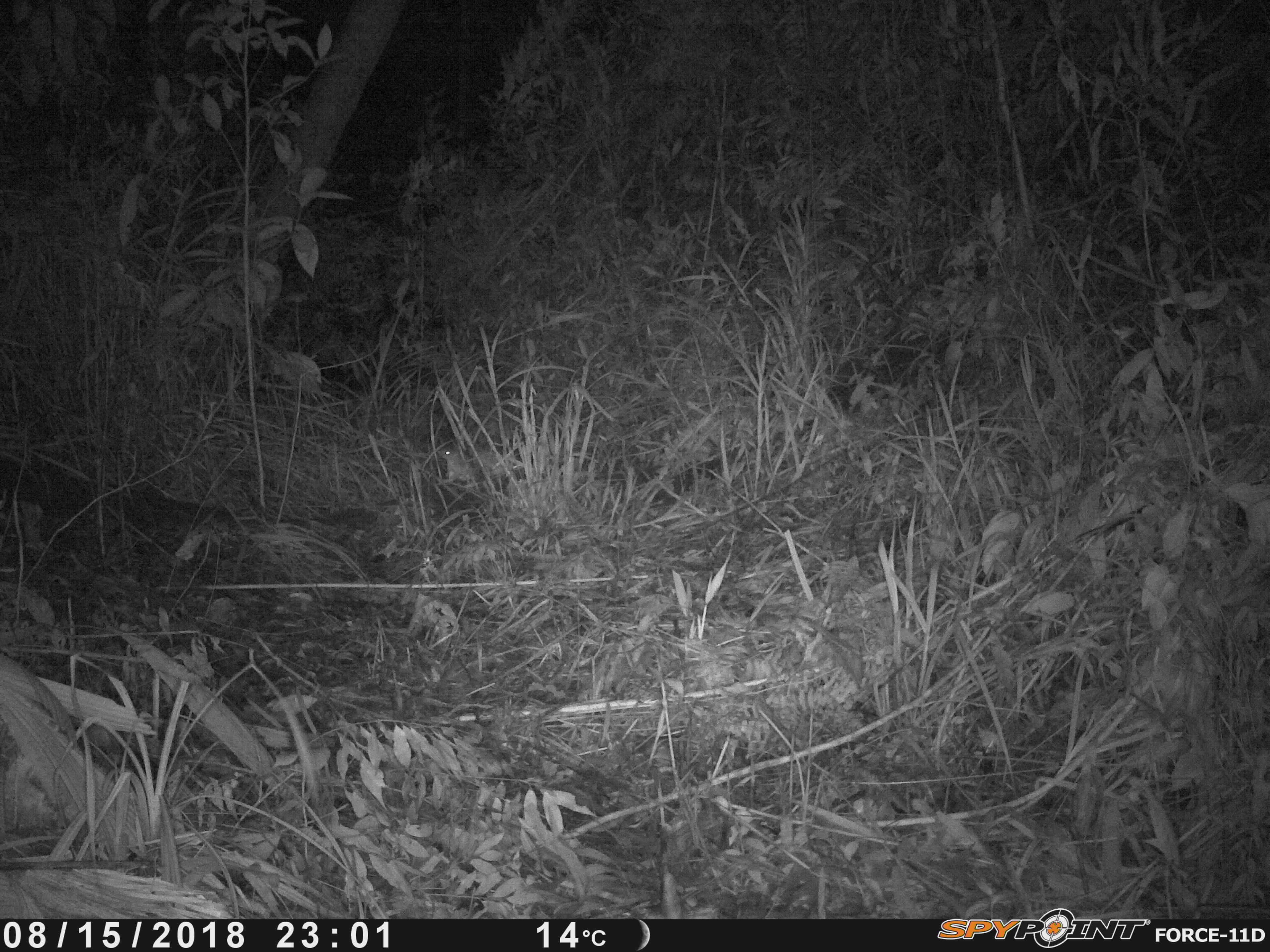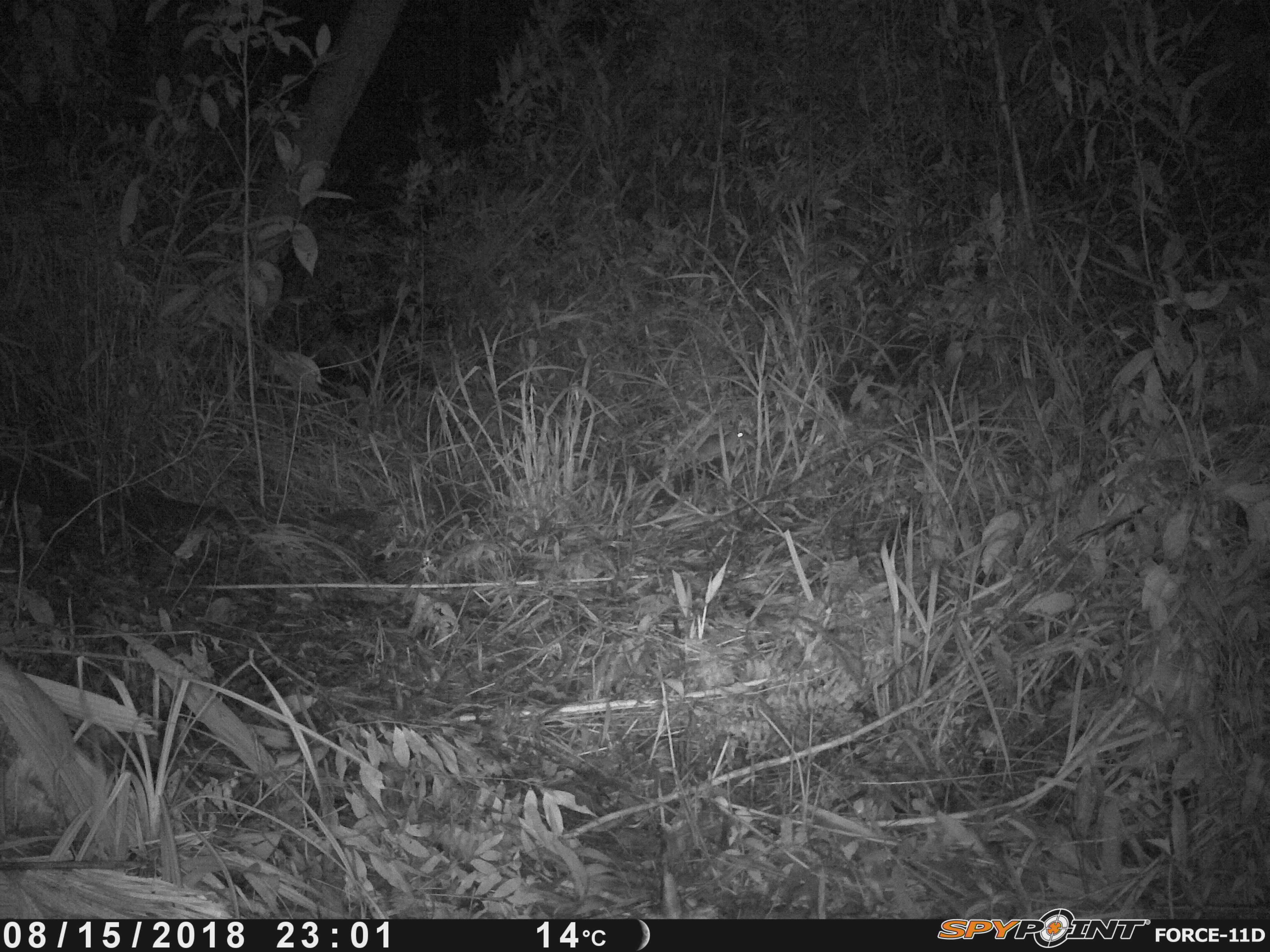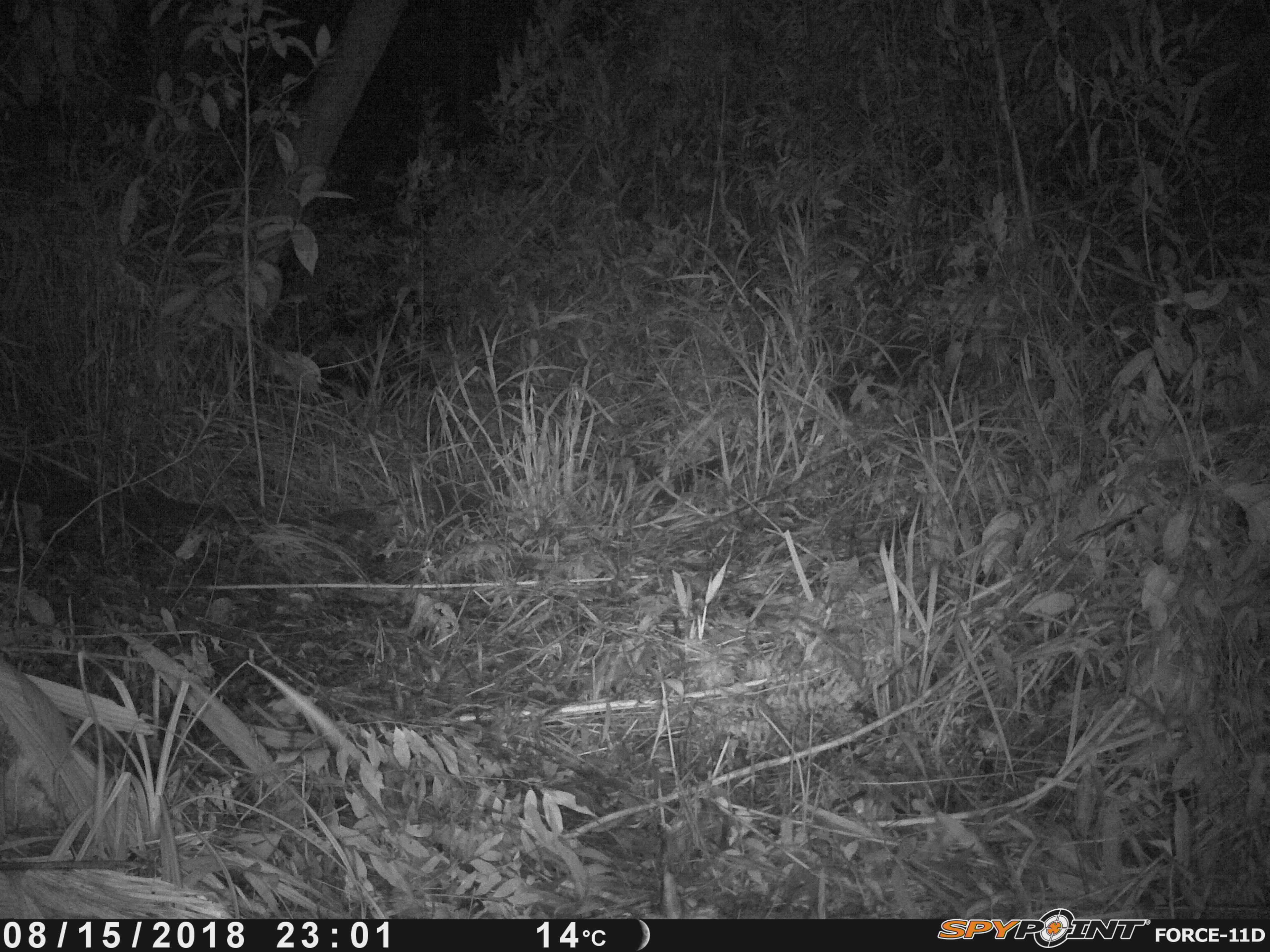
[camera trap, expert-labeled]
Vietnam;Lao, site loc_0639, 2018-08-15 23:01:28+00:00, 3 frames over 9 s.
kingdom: Animalia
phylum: Chordata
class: Mammalia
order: Rodentia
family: Muridae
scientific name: Muridae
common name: old-world mice and rats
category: unidentified murid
Unidentified murid (old-world mice and rats) (Muridae). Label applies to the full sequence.